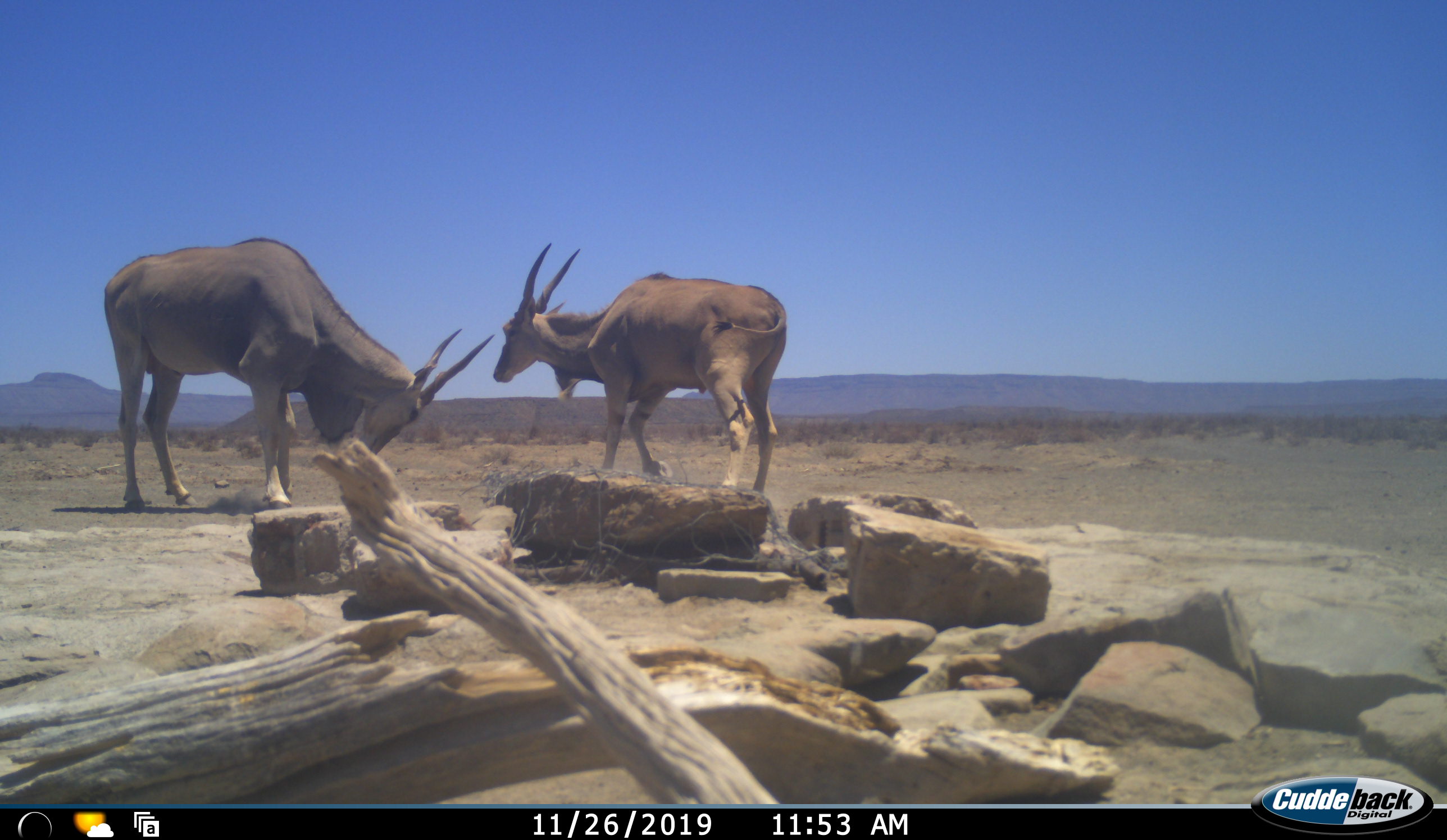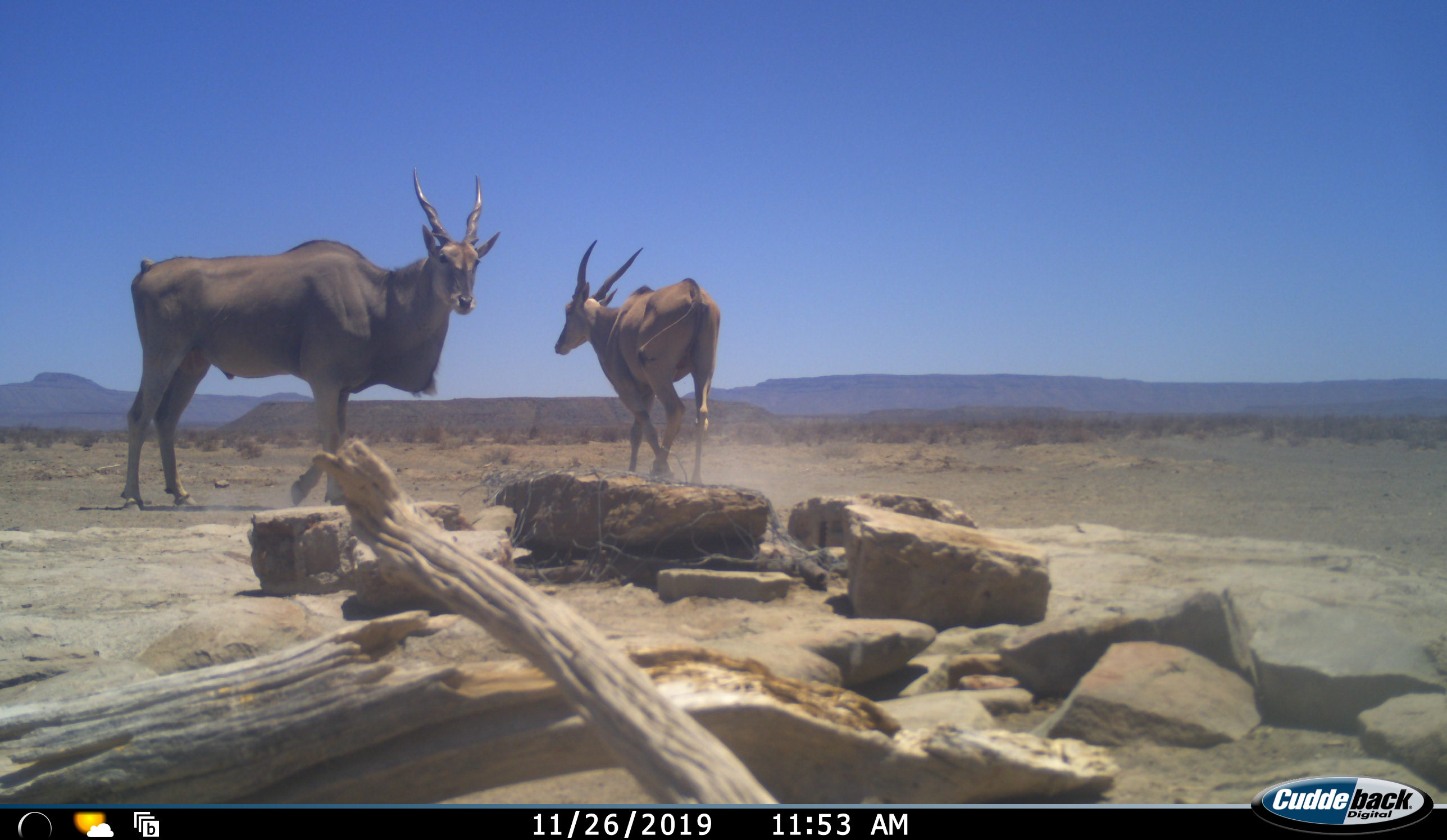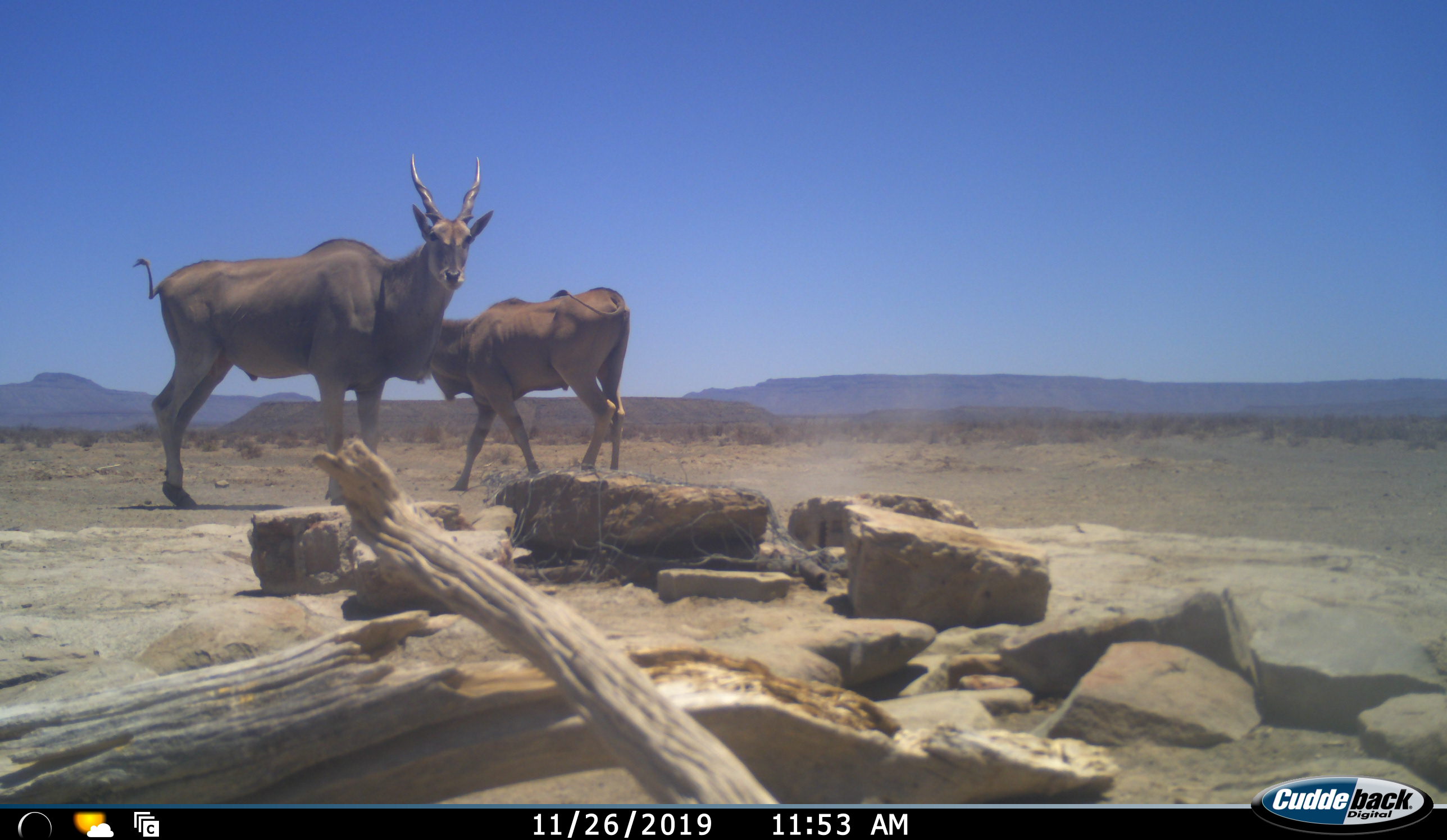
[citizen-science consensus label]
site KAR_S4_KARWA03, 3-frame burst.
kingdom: Animalia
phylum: Chordata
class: Mammalia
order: Artiodactyla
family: Bovidae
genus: Tragelaphus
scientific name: Tragelaphus oryx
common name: eland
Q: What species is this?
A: Eland (Tragelaphus oryx).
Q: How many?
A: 2.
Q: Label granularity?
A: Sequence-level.